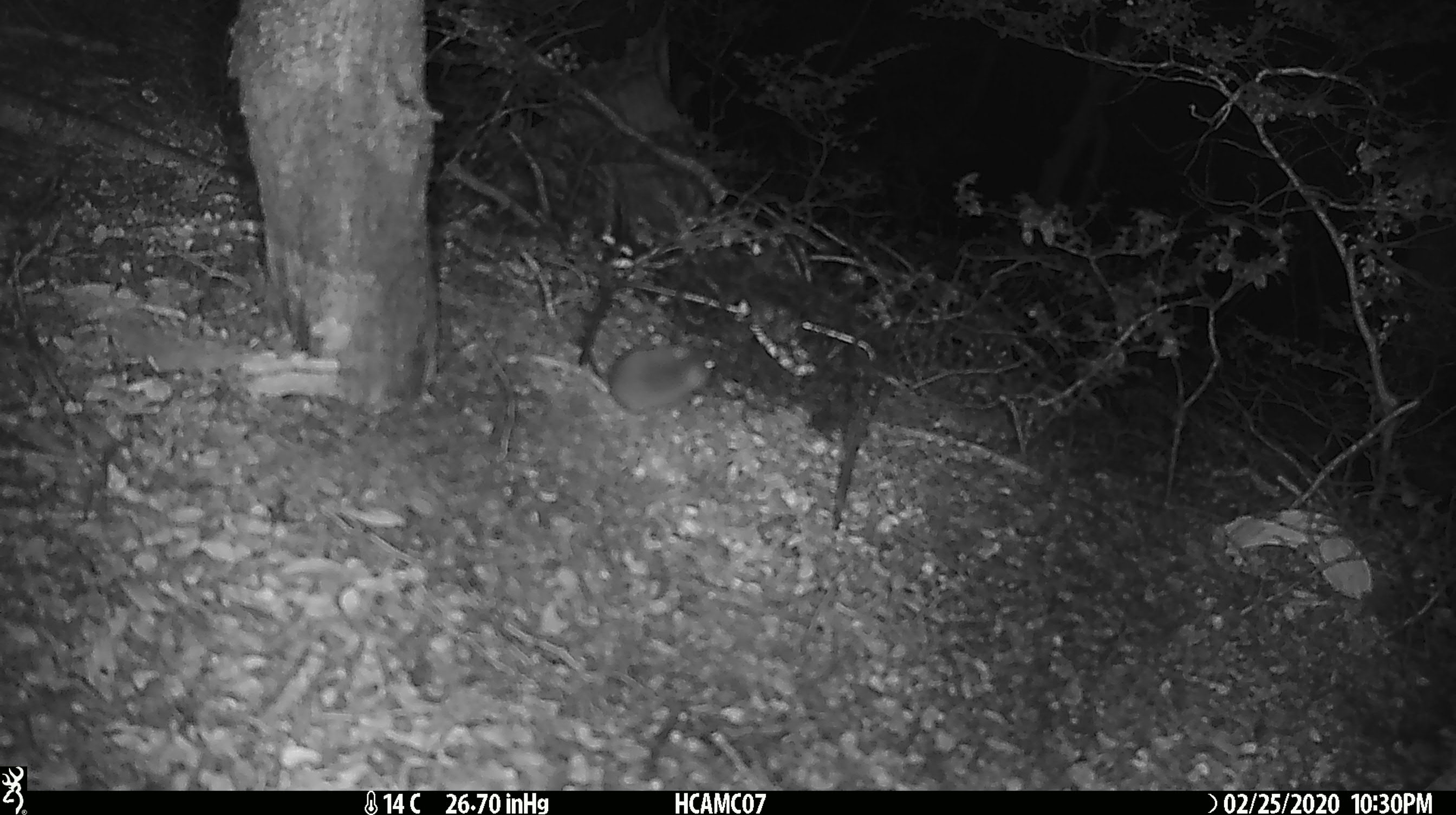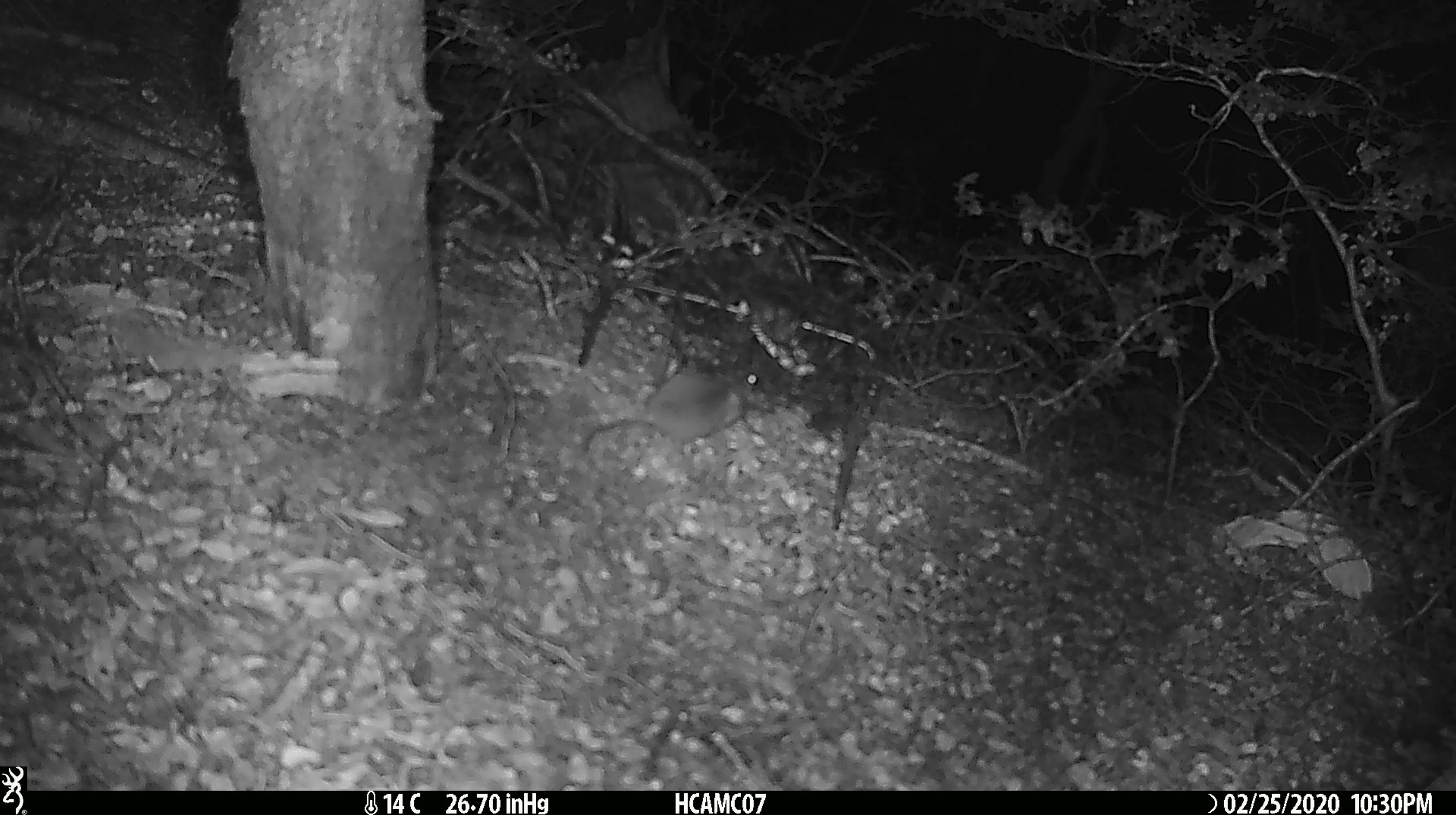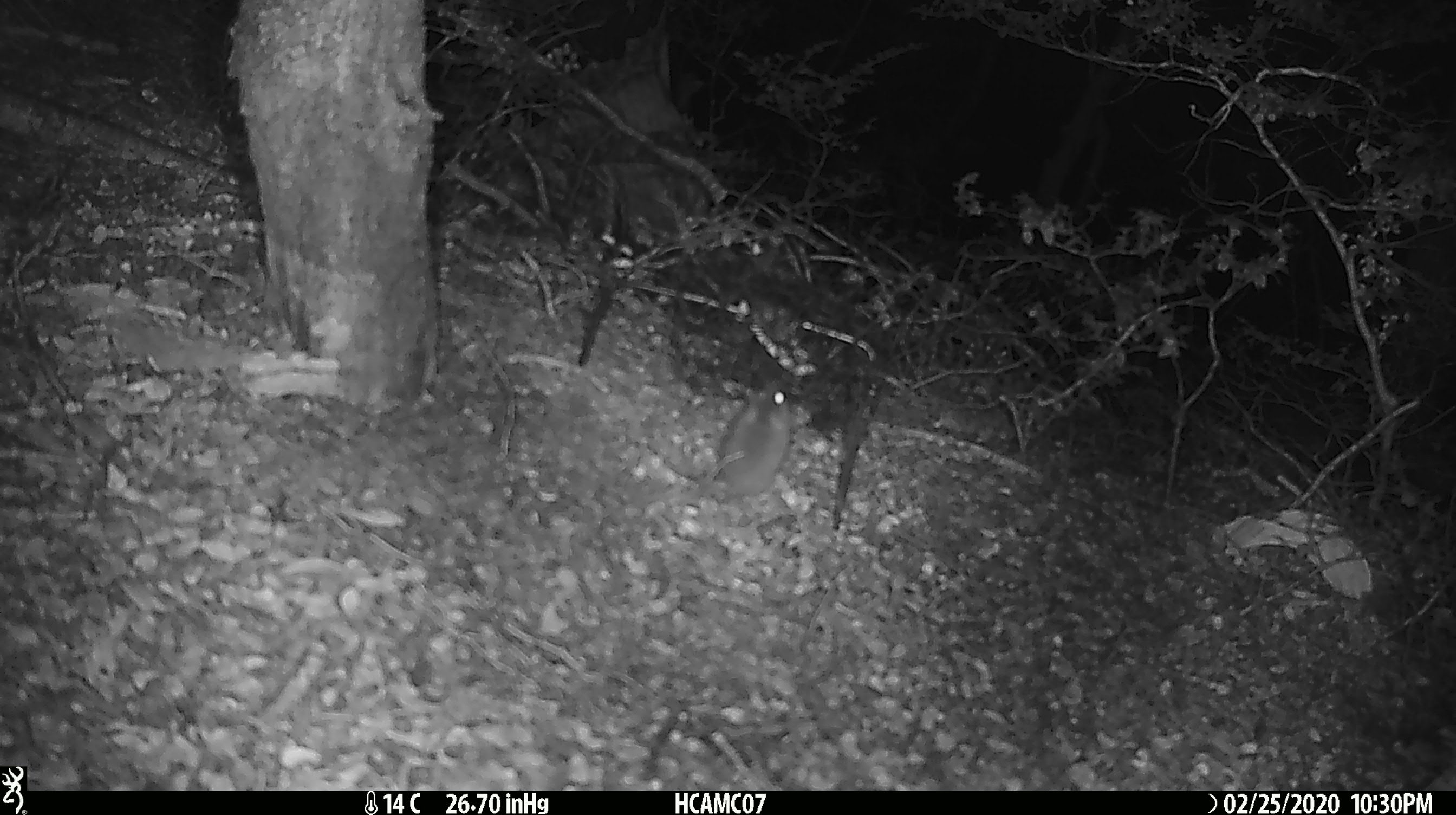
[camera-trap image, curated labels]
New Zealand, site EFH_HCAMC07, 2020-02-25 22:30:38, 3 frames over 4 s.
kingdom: Animalia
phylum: Chordata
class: Mammalia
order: Rodentia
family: Muridae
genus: Mus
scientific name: Mus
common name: mouse